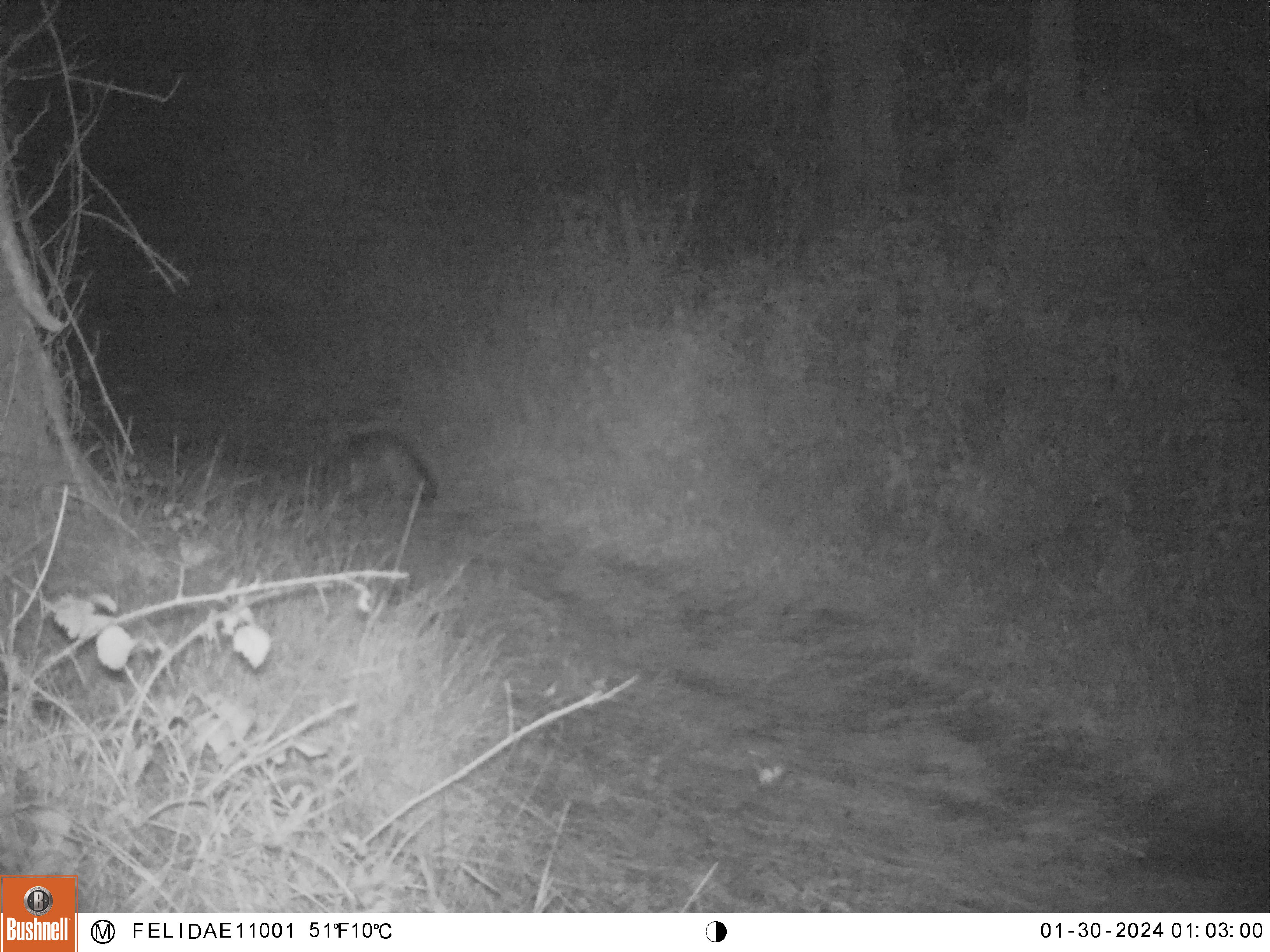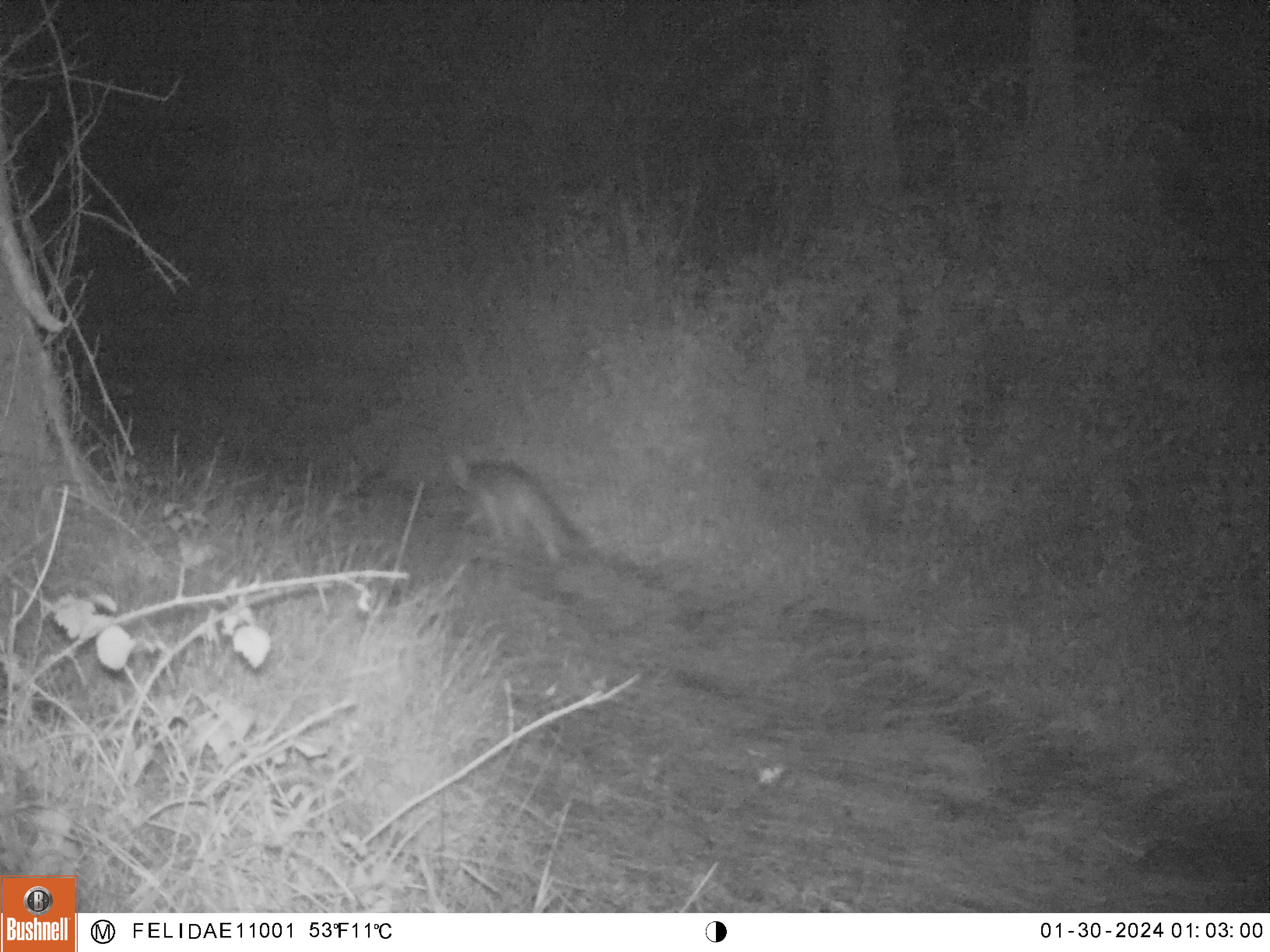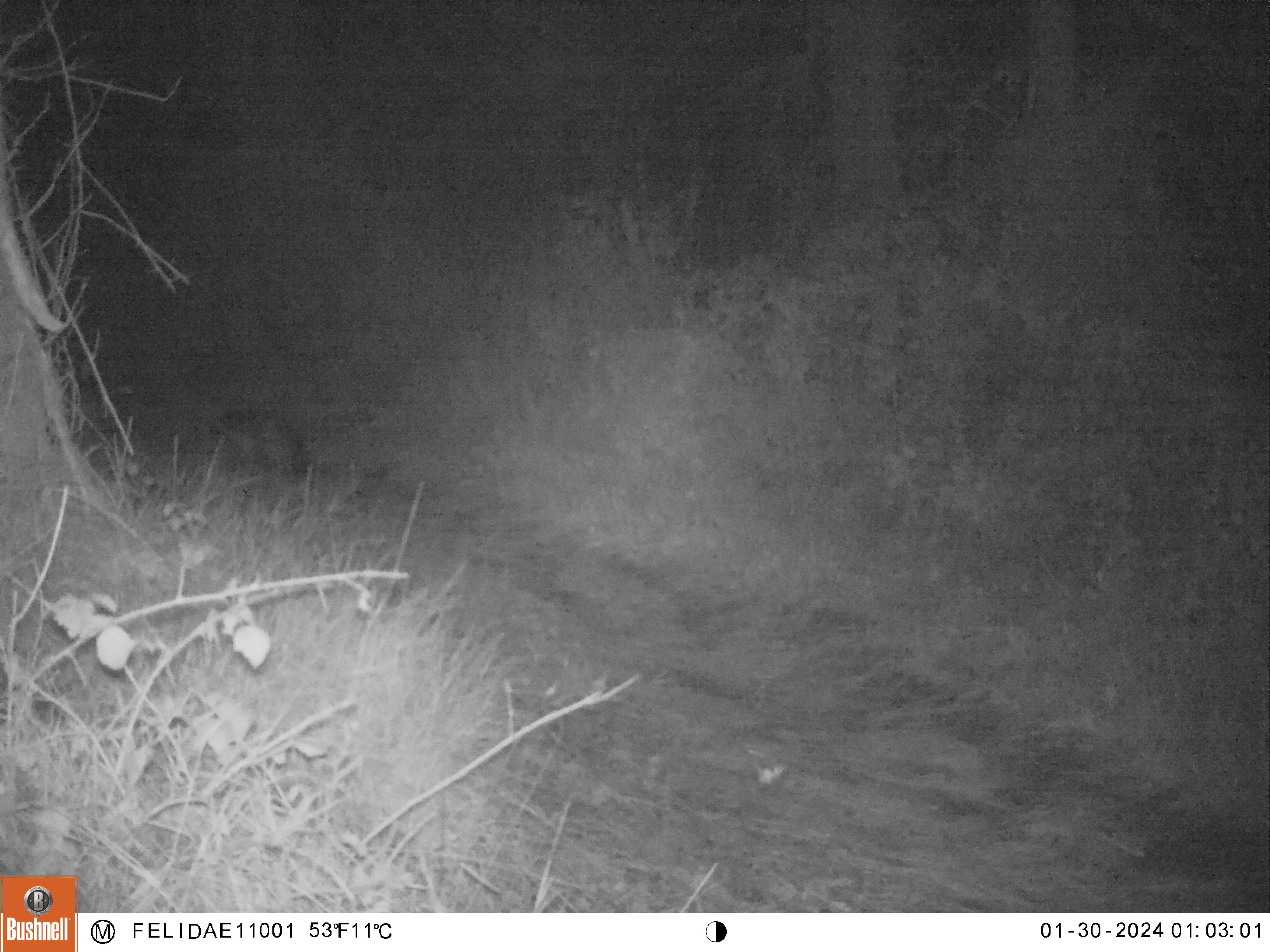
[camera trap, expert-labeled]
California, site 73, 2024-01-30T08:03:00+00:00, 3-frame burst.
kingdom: Animalia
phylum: Chordata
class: Mammalia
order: Carnivora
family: Canidae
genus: Urocyon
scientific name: Urocyon cinereoargenteus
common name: gray fox